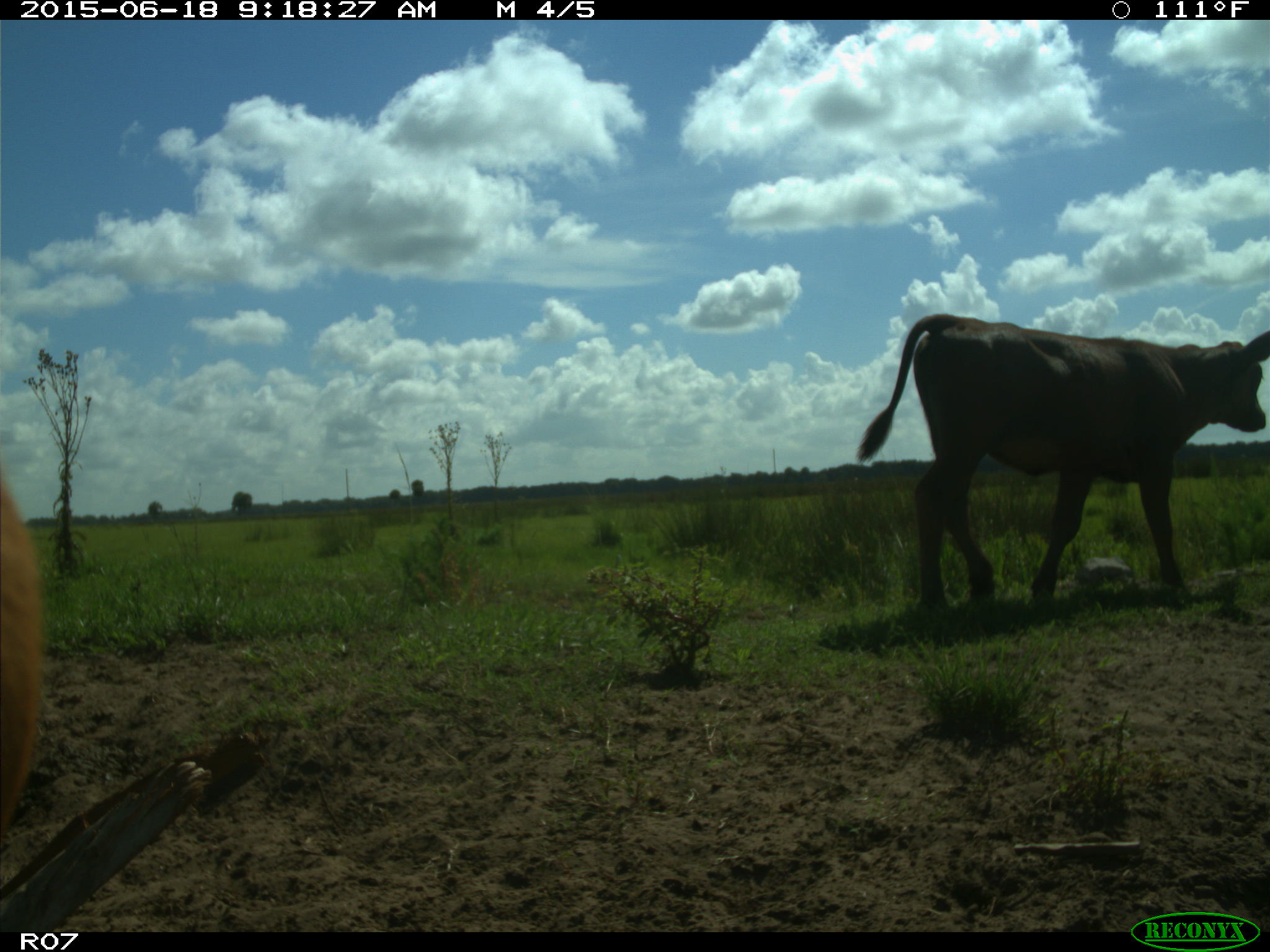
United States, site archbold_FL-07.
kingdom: Animalia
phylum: Chordata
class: Mammalia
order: Artiodactyla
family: Bovidae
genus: Bos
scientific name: Bos taurus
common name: domestic cow